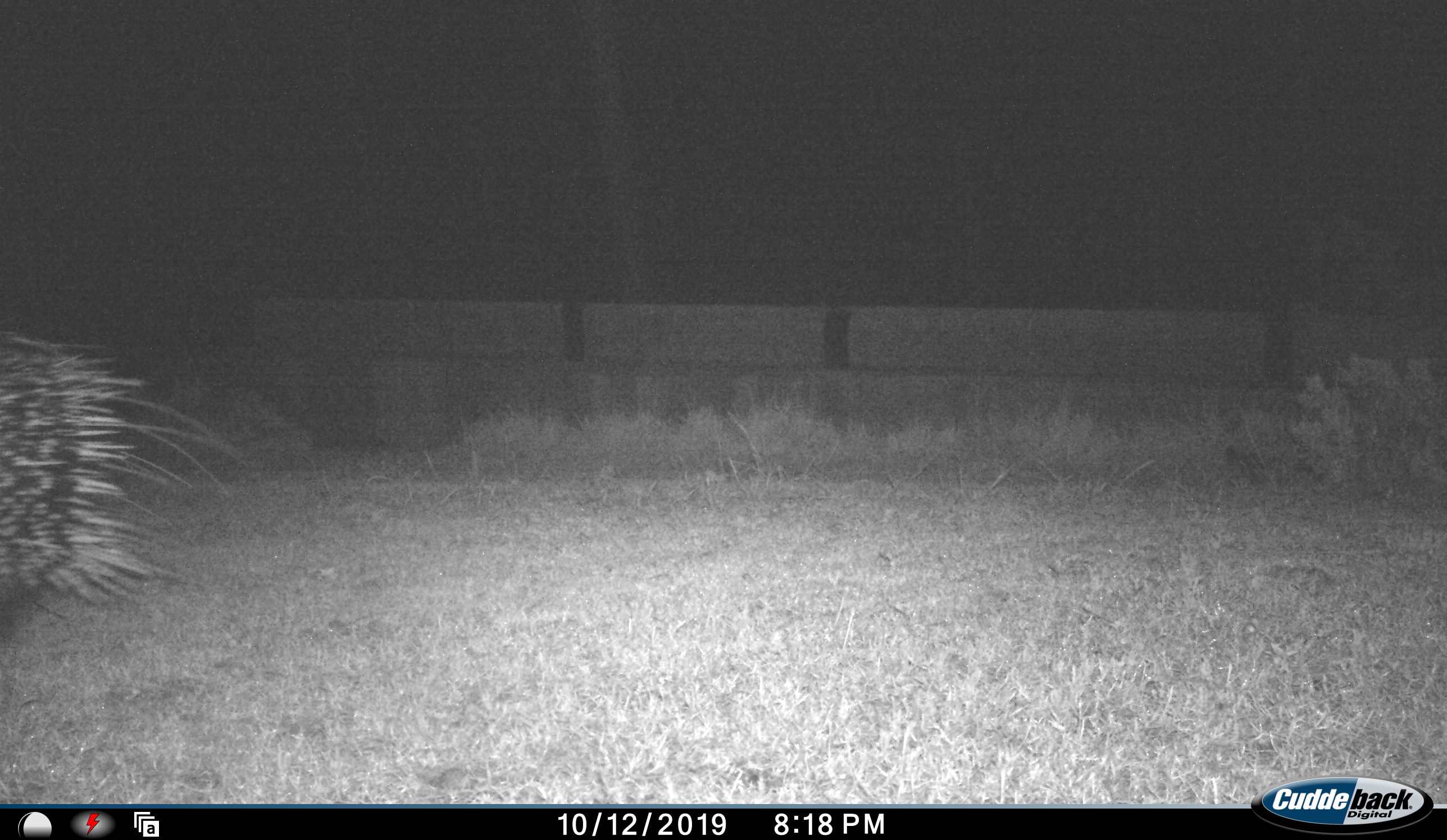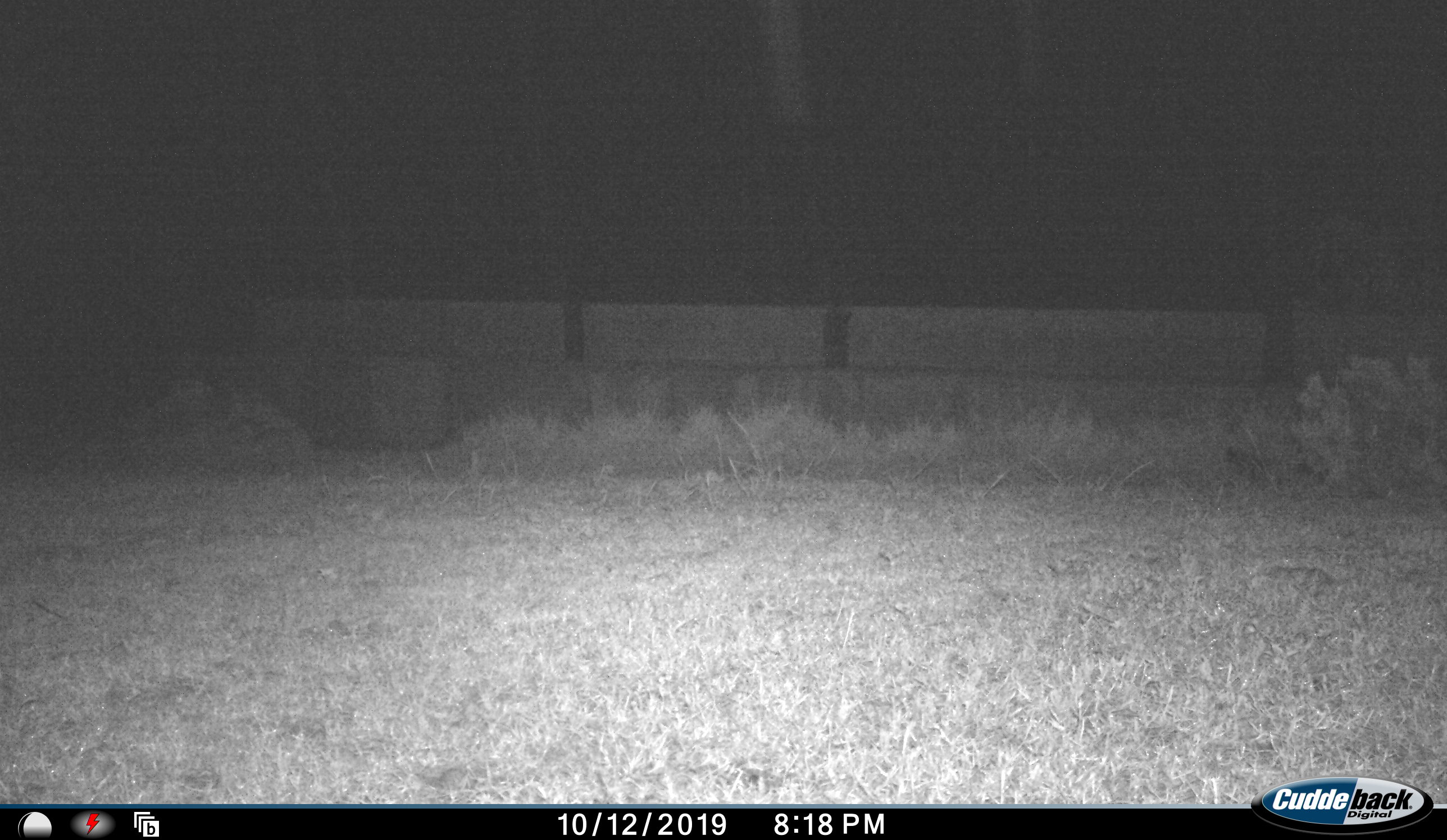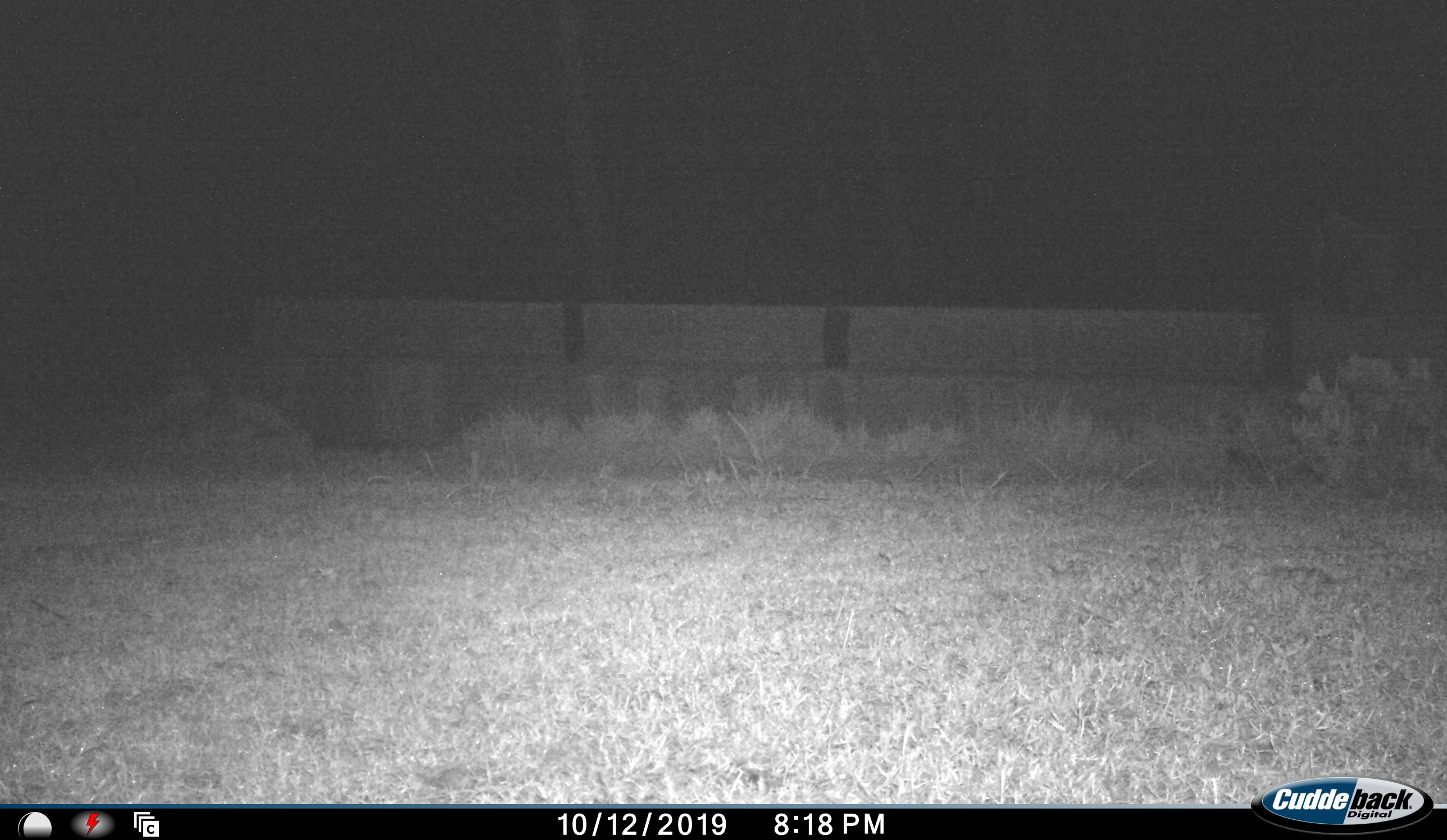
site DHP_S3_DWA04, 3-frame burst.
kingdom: Animalia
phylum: Chordata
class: Mammalia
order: Rodentia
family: Hystricidae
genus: Hystrix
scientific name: Hystrix cristata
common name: crested porcupine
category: porcupine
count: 1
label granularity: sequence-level